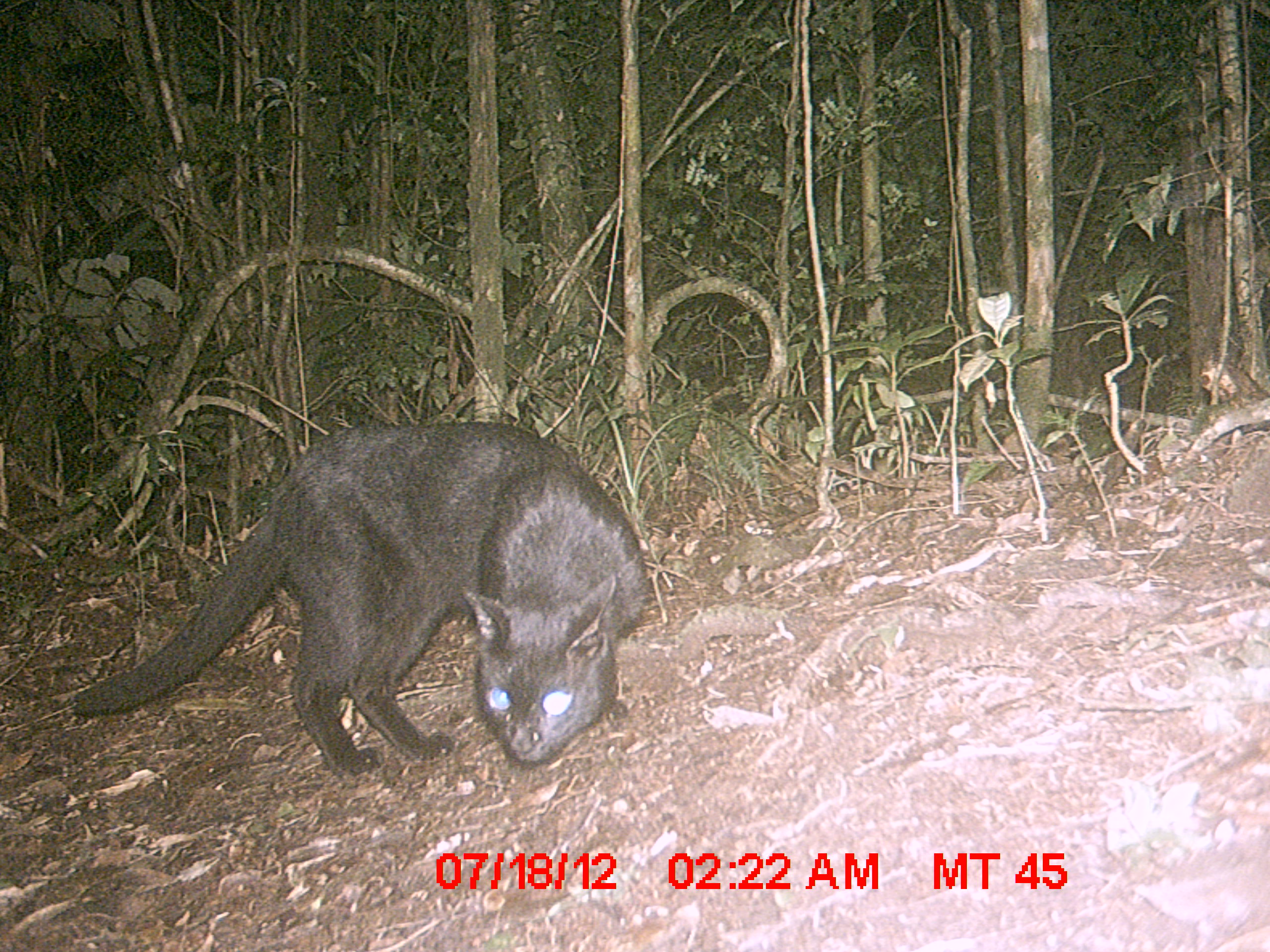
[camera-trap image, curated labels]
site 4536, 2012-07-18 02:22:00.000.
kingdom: Animalia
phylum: Chordata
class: Mammalia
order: Carnivora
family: Felidae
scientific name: Felidae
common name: felids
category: felis sp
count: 1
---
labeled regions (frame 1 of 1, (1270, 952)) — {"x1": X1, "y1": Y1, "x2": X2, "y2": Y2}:
felis sp: {"x1": 70, "y1": 418, "x2": 652, "y2": 779}